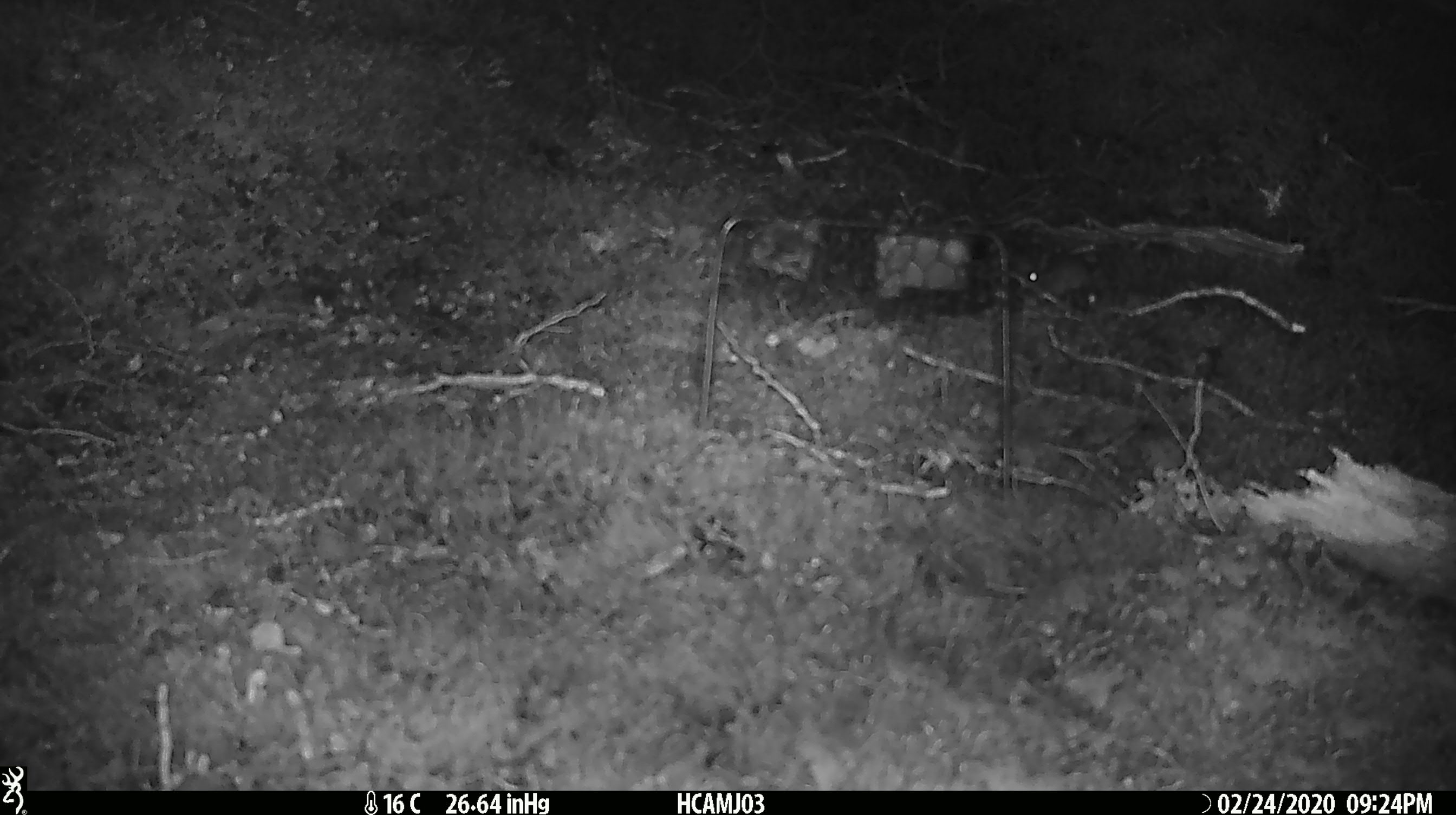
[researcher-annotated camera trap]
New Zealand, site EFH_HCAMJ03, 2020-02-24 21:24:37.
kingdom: Animalia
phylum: Chordata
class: Mammalia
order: Rodentia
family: Muridae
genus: Mus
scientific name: Mus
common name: mouse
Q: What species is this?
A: Mouse (Mus).